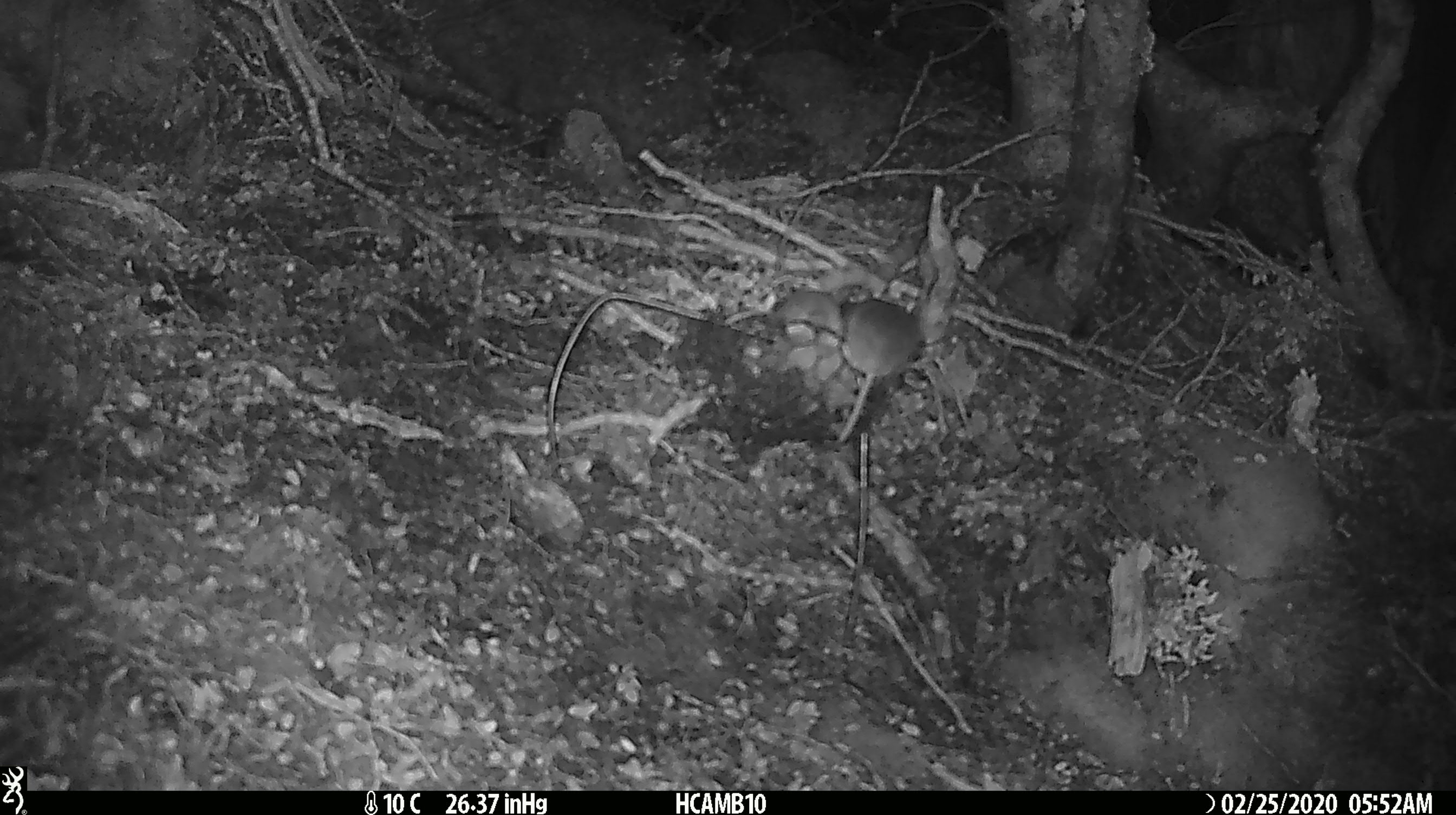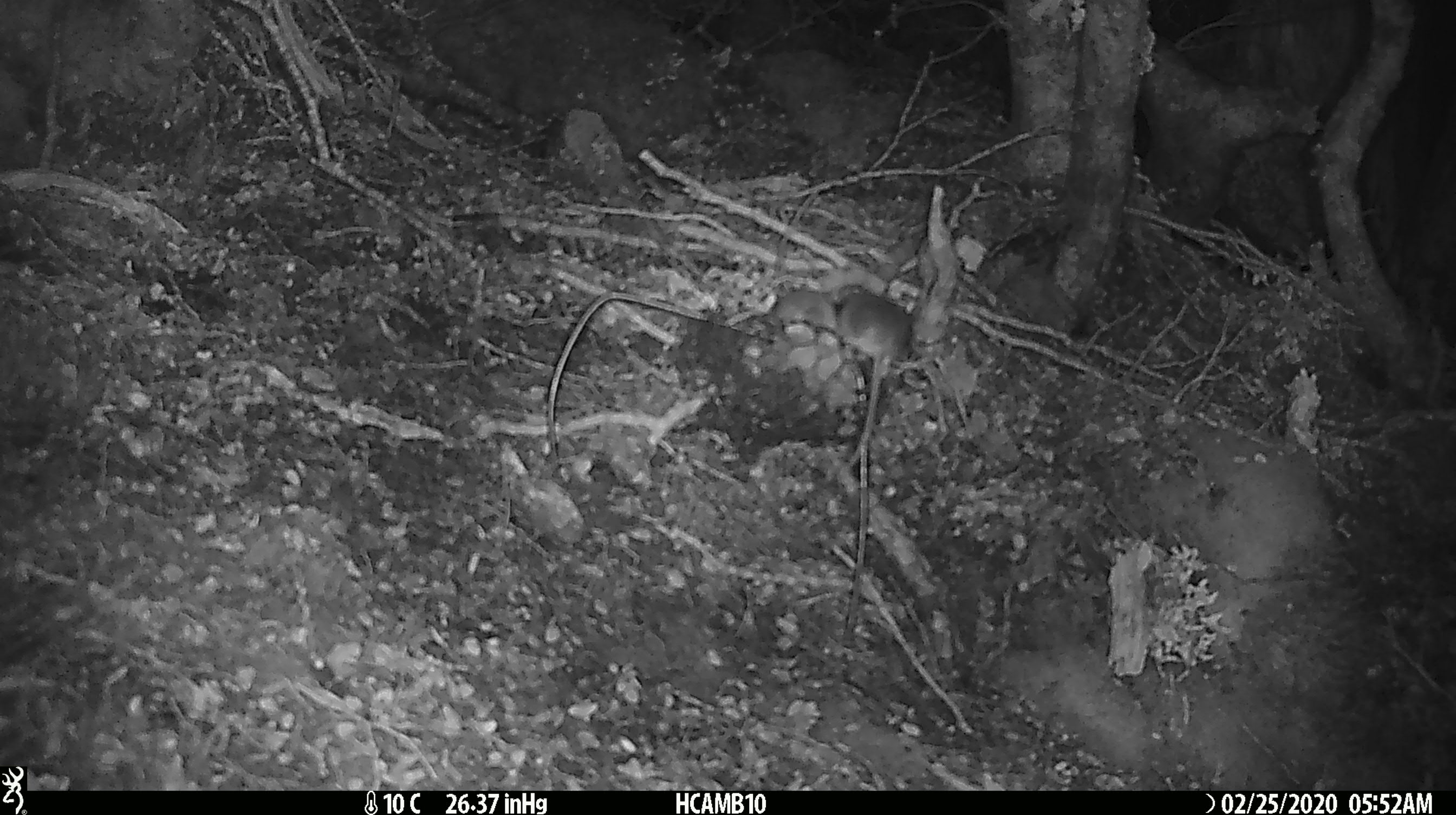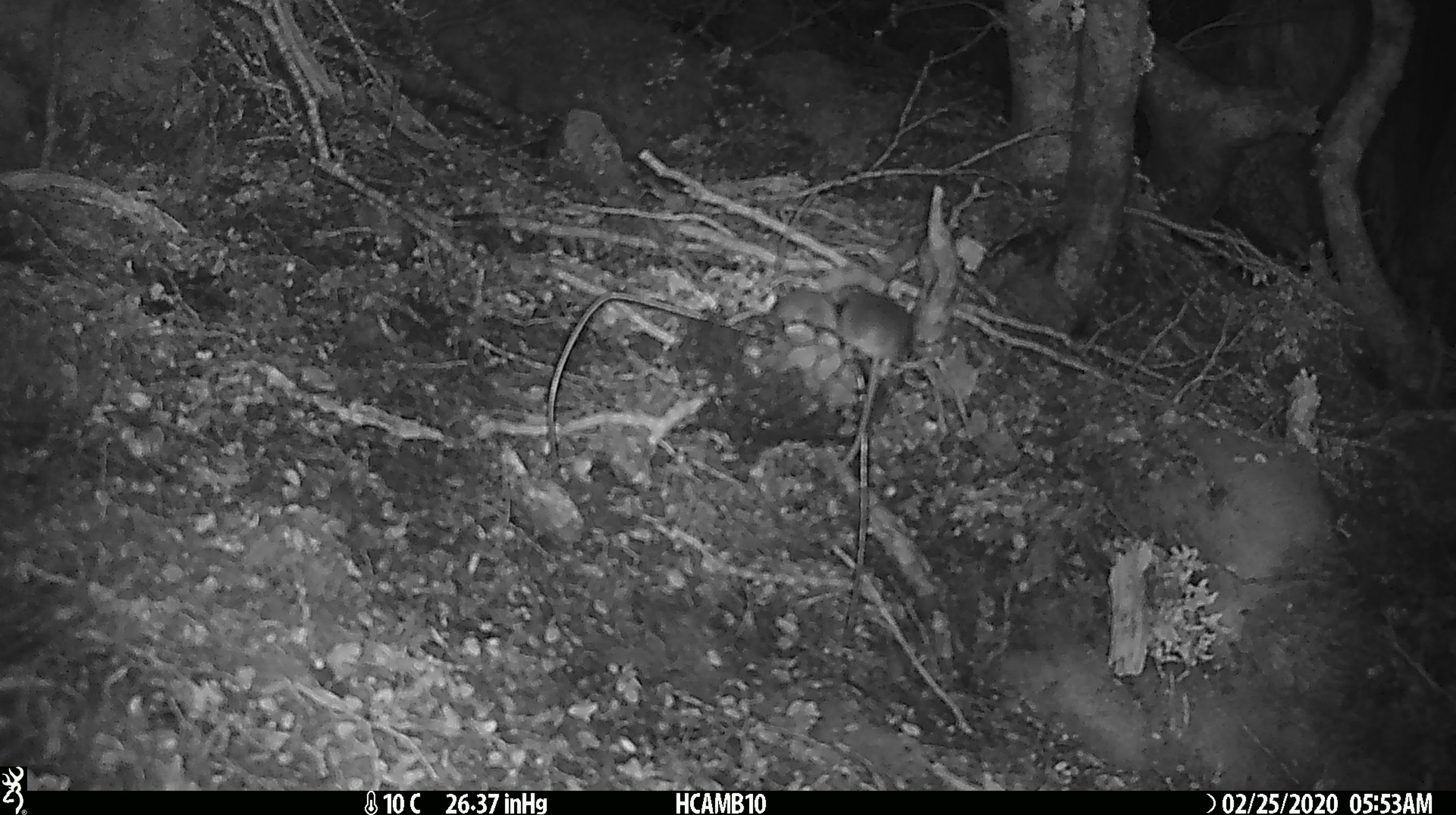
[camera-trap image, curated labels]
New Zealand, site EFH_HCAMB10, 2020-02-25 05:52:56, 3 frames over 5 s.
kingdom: Animalia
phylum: Chordata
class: Mammalia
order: Rodentia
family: Muridae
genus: Mus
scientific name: Mus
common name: mouse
Mouse (Mus).